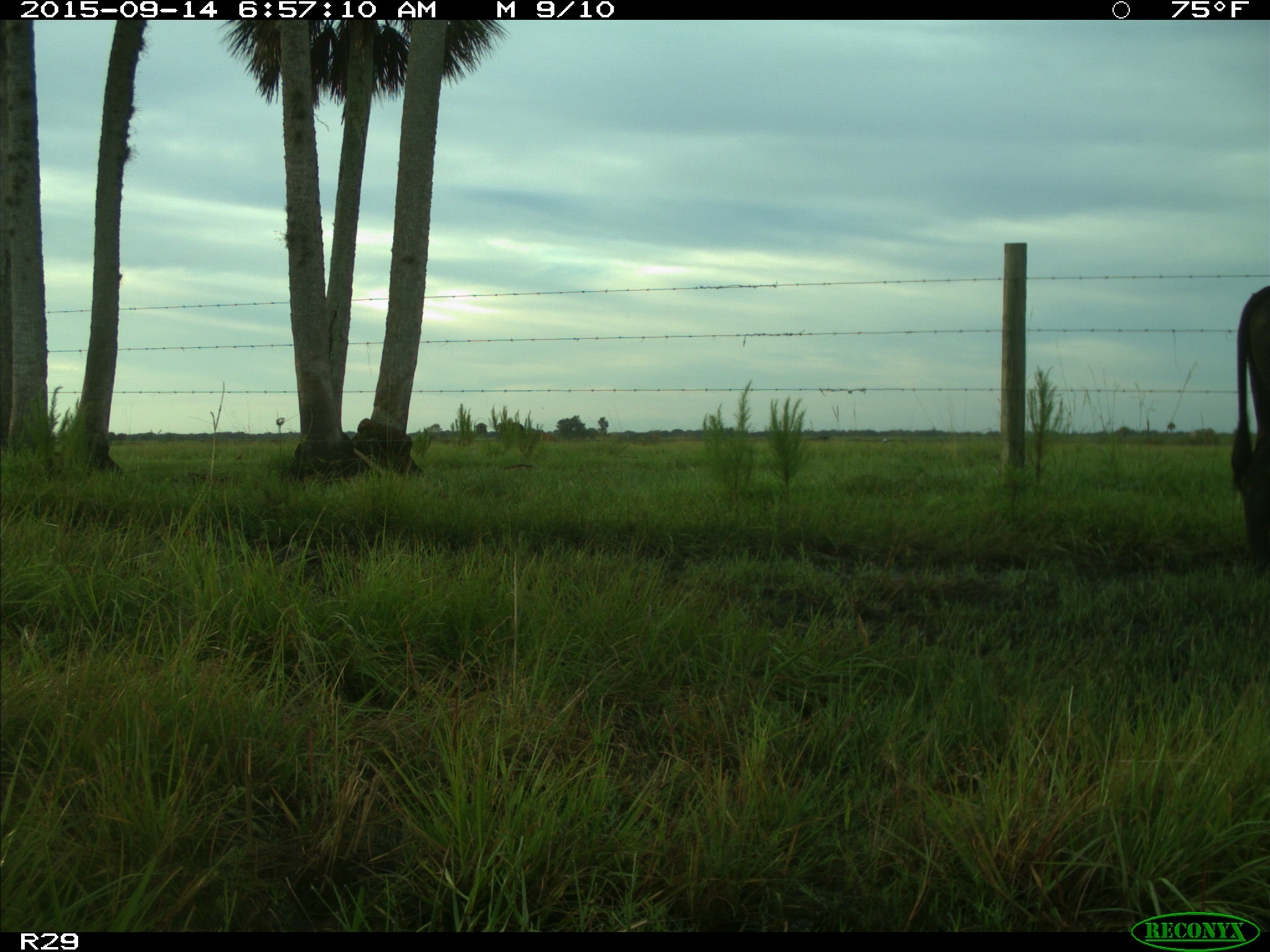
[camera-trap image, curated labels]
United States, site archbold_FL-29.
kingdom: Animalia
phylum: Chordata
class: Mammalia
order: Artiodactyla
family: Bovidae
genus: Bos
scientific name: Bos taurus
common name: domestic cow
Bos taurus (domestic cow).